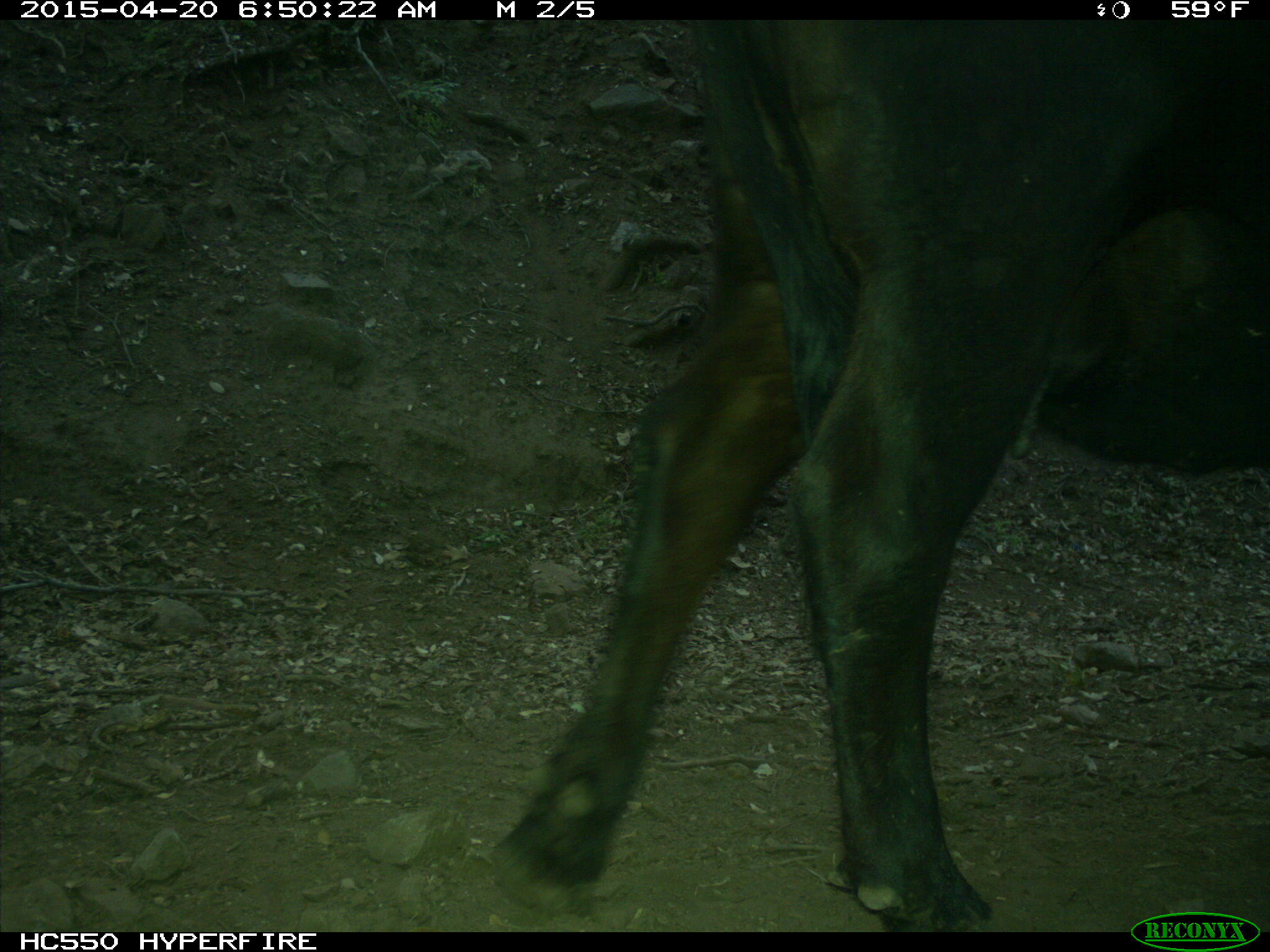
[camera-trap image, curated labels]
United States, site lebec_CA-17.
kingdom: Animalia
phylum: Chordata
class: Mammalia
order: Artiodactyla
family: Bovidae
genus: Bos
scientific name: Bos taurus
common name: domestic cow